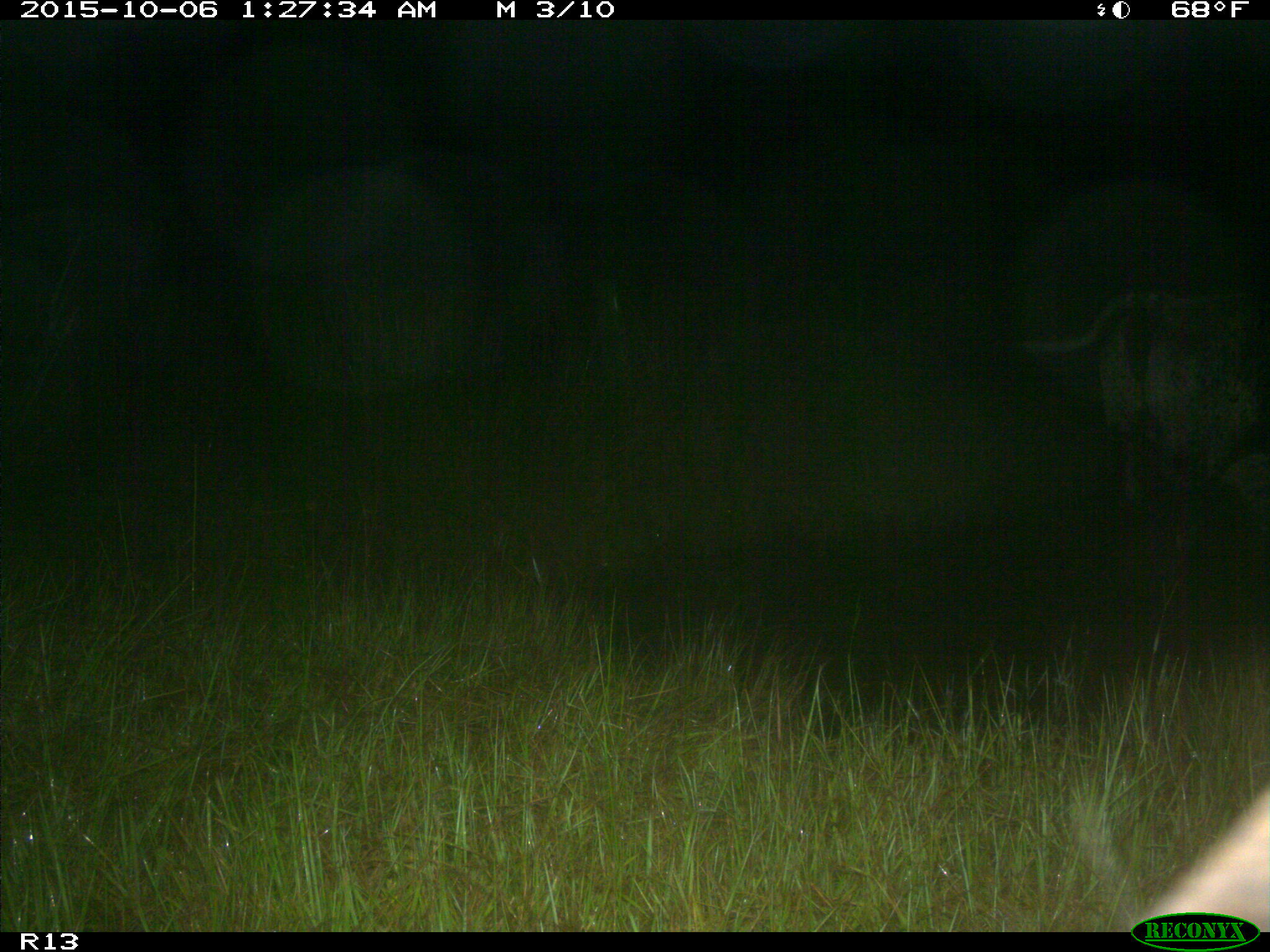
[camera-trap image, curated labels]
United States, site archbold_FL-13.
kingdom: Animalia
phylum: Chordata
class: Mammalia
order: Artiodactyla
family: Bovidae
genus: Bos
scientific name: Bos taurus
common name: domestic cow